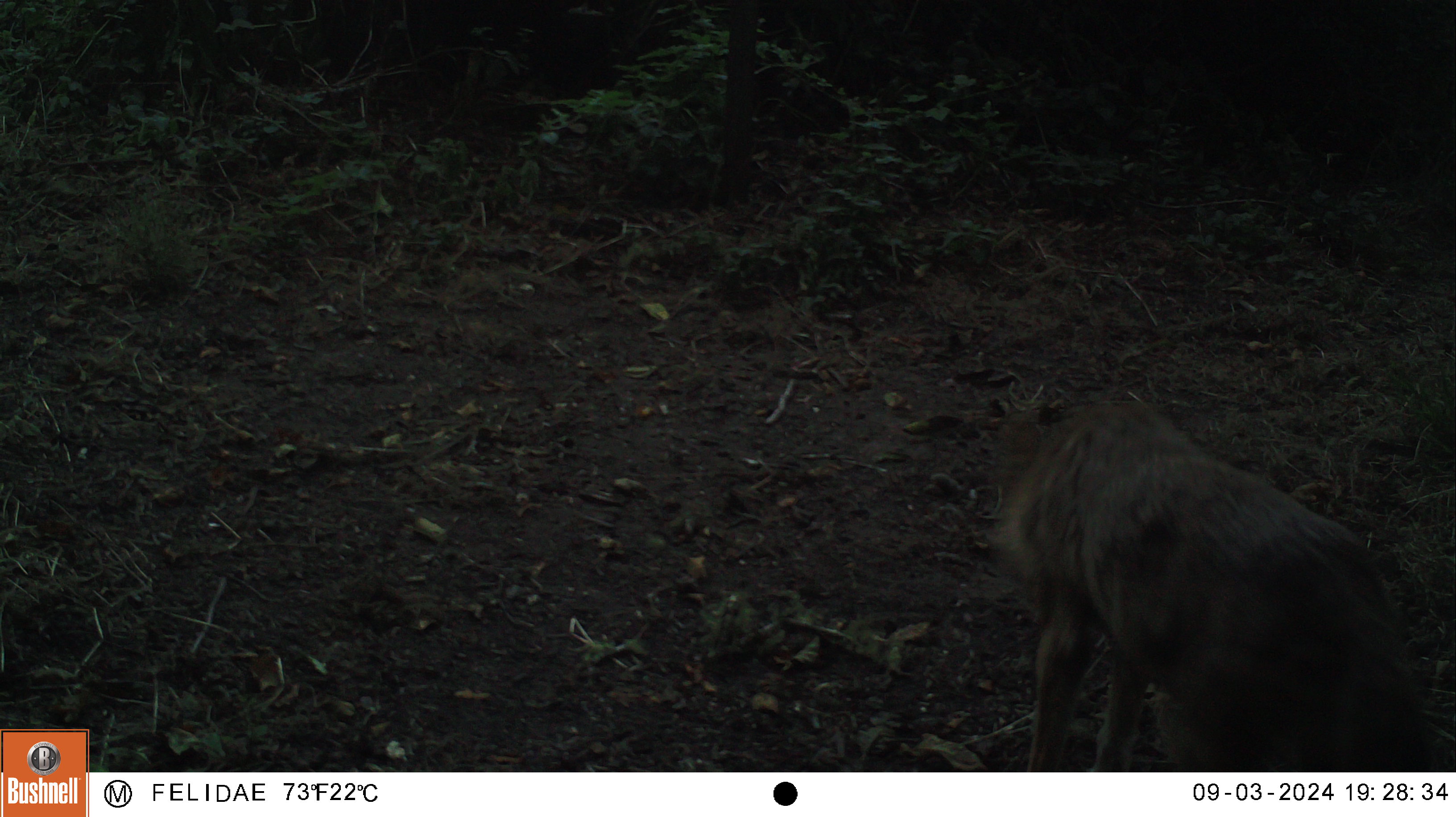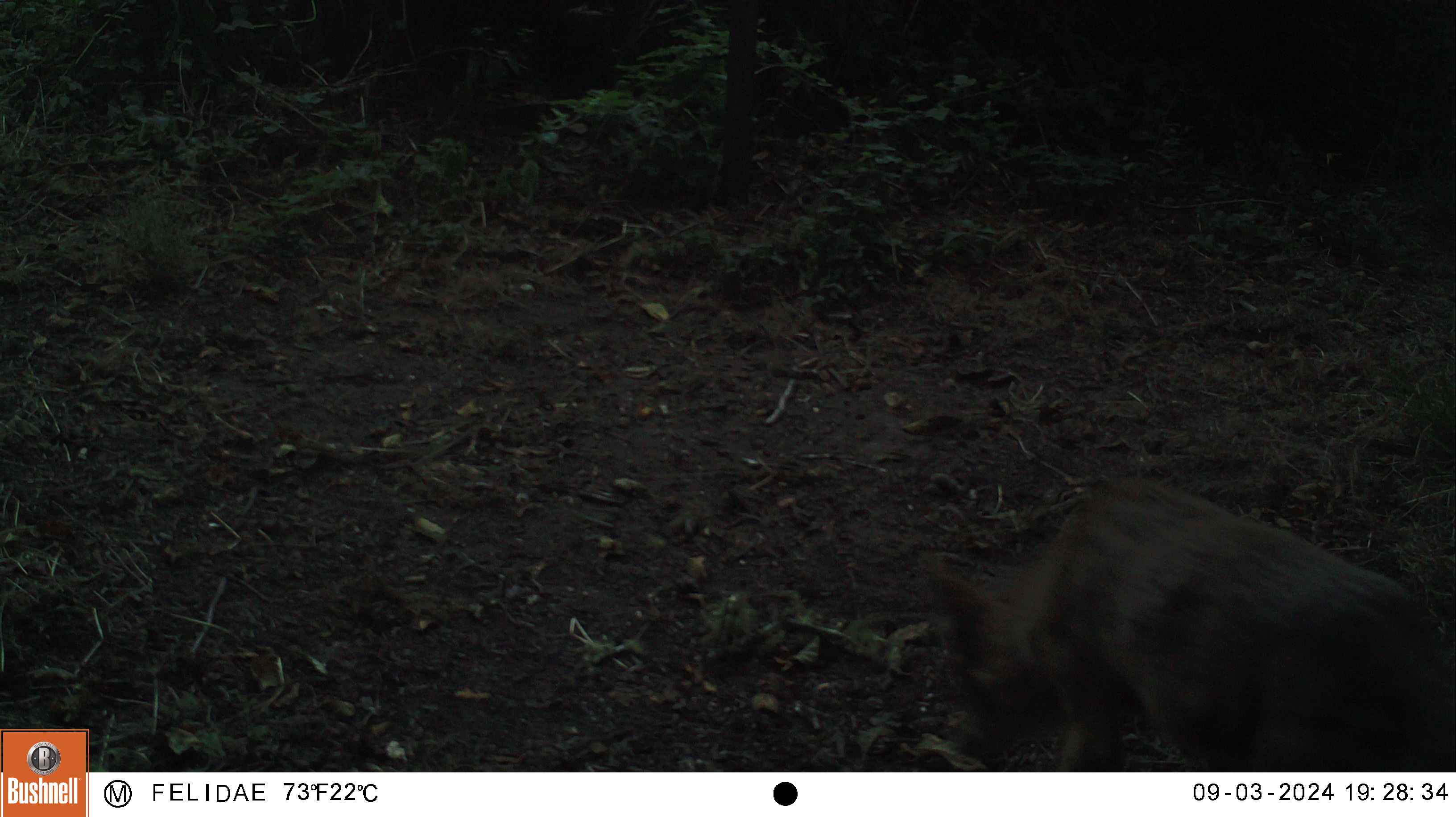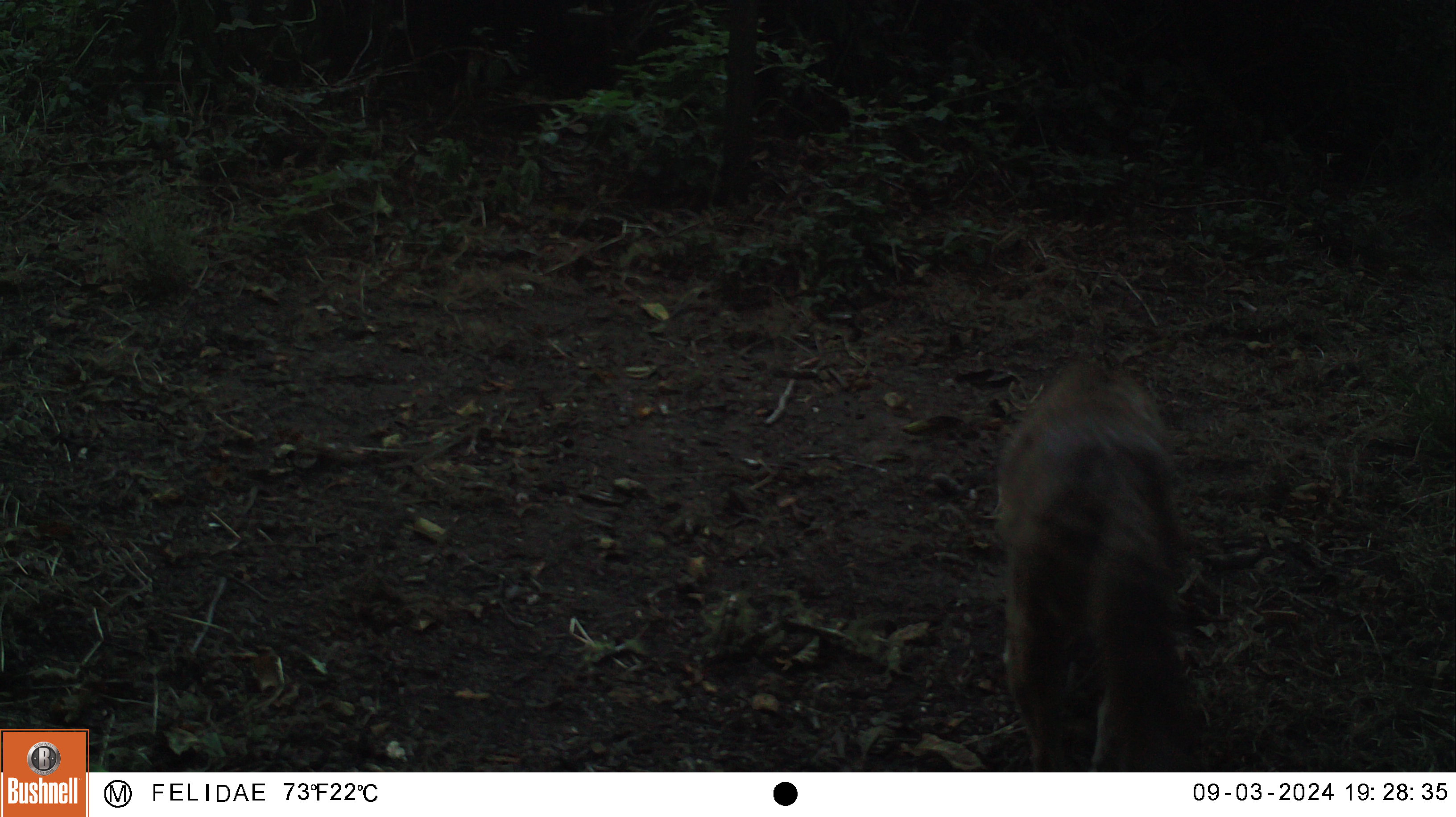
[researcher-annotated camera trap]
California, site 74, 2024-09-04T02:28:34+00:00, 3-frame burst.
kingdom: Animalia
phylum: Chordata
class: Mammalia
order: Carnivora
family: Canidae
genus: Canis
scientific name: Canis latrans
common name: coyote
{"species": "coyote (Canis latrans)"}